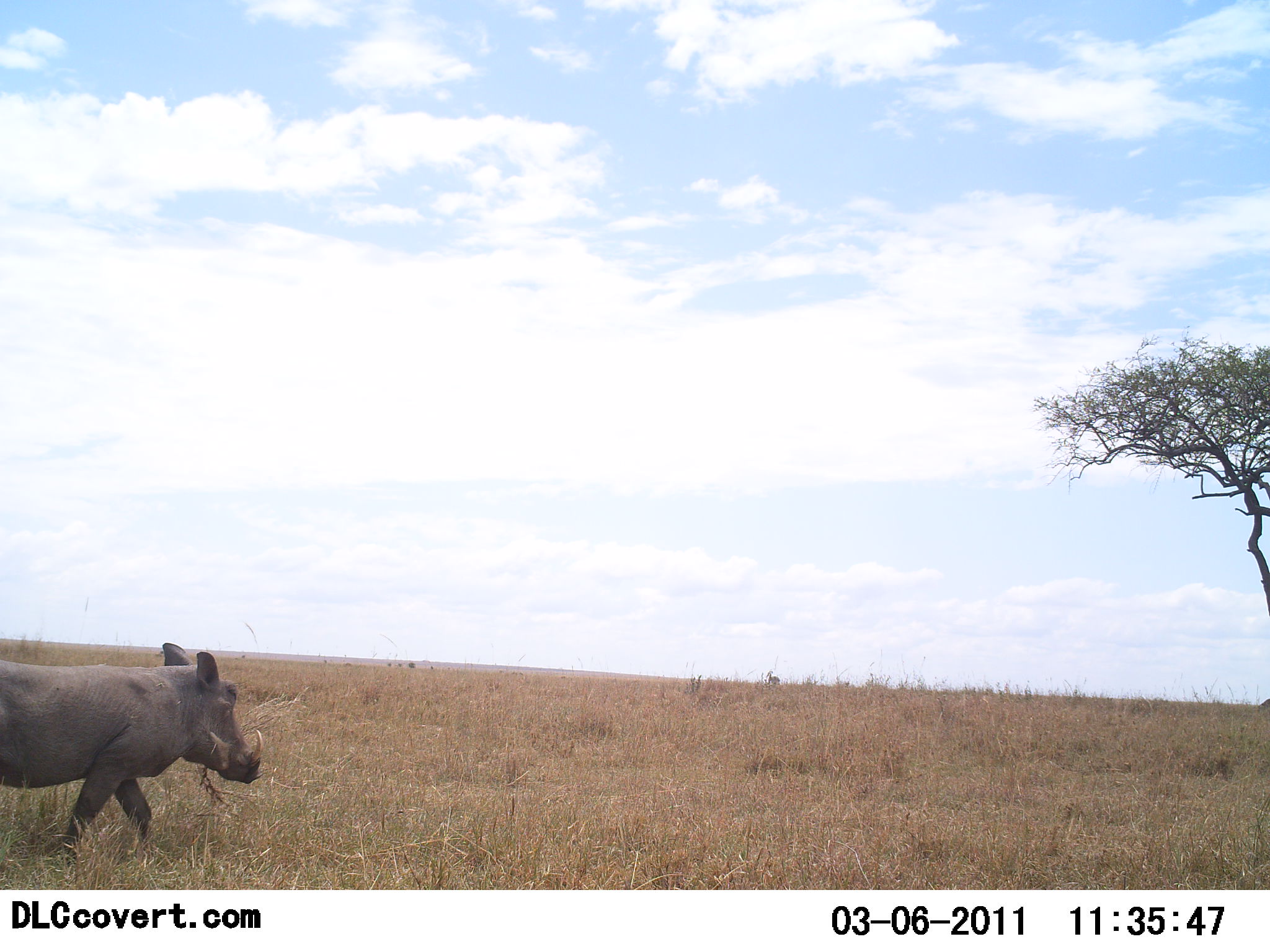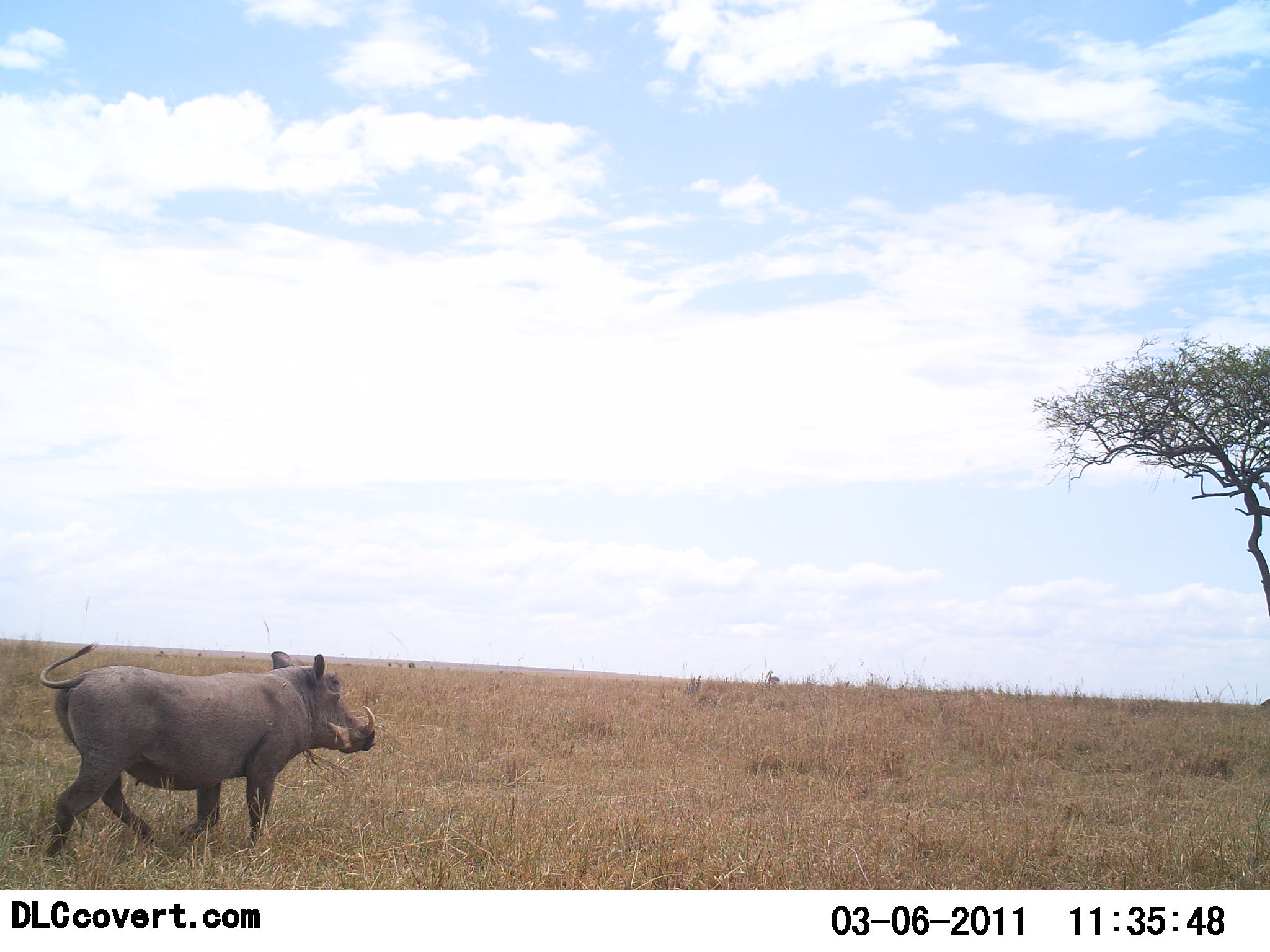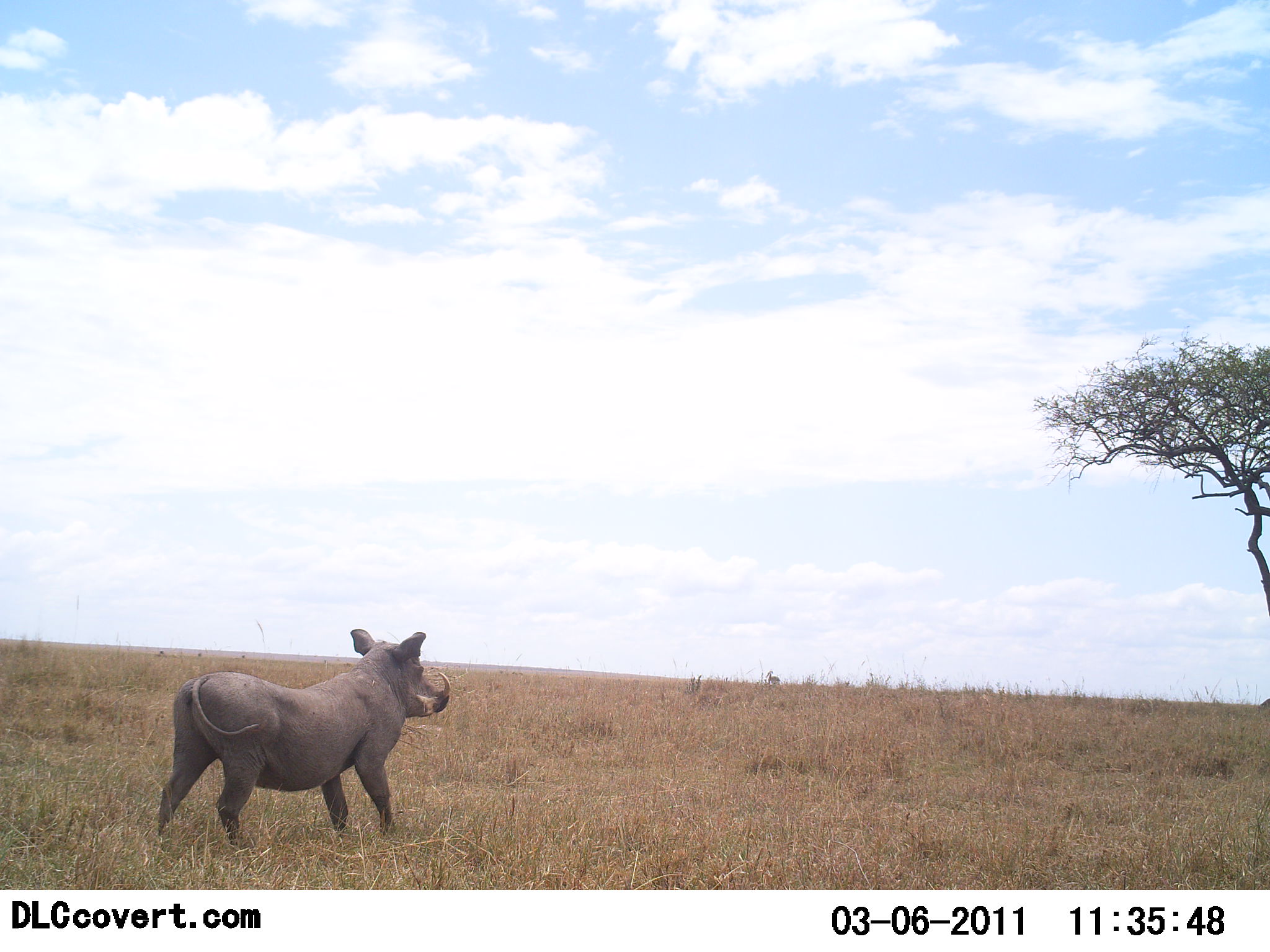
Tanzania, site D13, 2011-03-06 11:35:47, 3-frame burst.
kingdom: Animalia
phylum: Chordata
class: Mammalia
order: Artiodactyla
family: Suidae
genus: Phacochoerus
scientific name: Phacochoerus africanus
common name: warthog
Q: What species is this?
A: Warthog (Phacochoerus africanus).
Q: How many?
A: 1.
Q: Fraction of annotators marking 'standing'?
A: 42%.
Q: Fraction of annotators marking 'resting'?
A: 0%.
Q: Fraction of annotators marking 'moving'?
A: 67%.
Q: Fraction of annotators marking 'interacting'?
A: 0%.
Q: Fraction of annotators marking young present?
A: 0%.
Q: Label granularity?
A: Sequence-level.